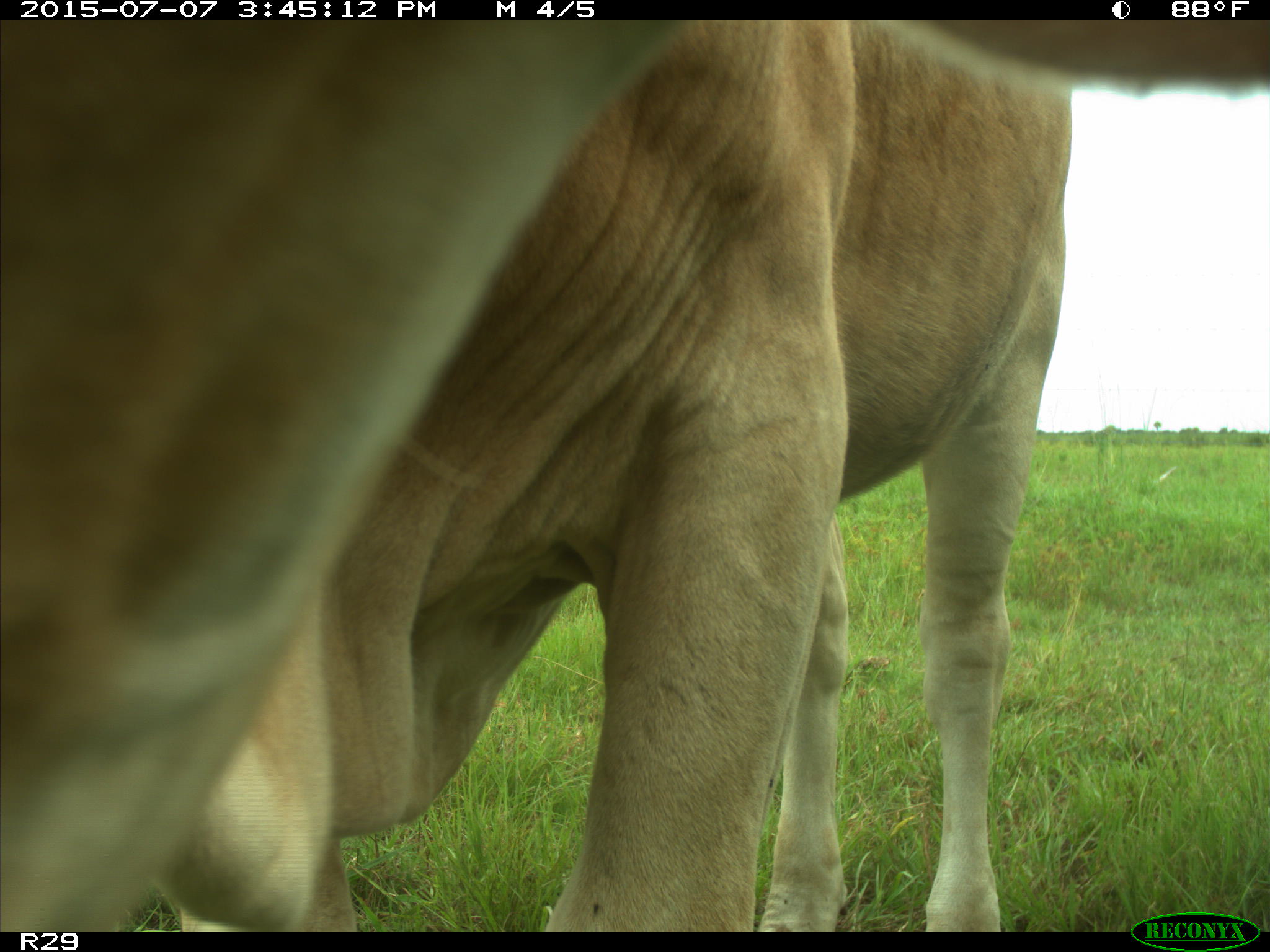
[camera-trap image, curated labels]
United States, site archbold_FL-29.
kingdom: Animalia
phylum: Chordata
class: Mammalia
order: Artiodactyla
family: Bovidae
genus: Bos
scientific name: Bos taurus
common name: domestic cow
Bos taurus (domestic cow).